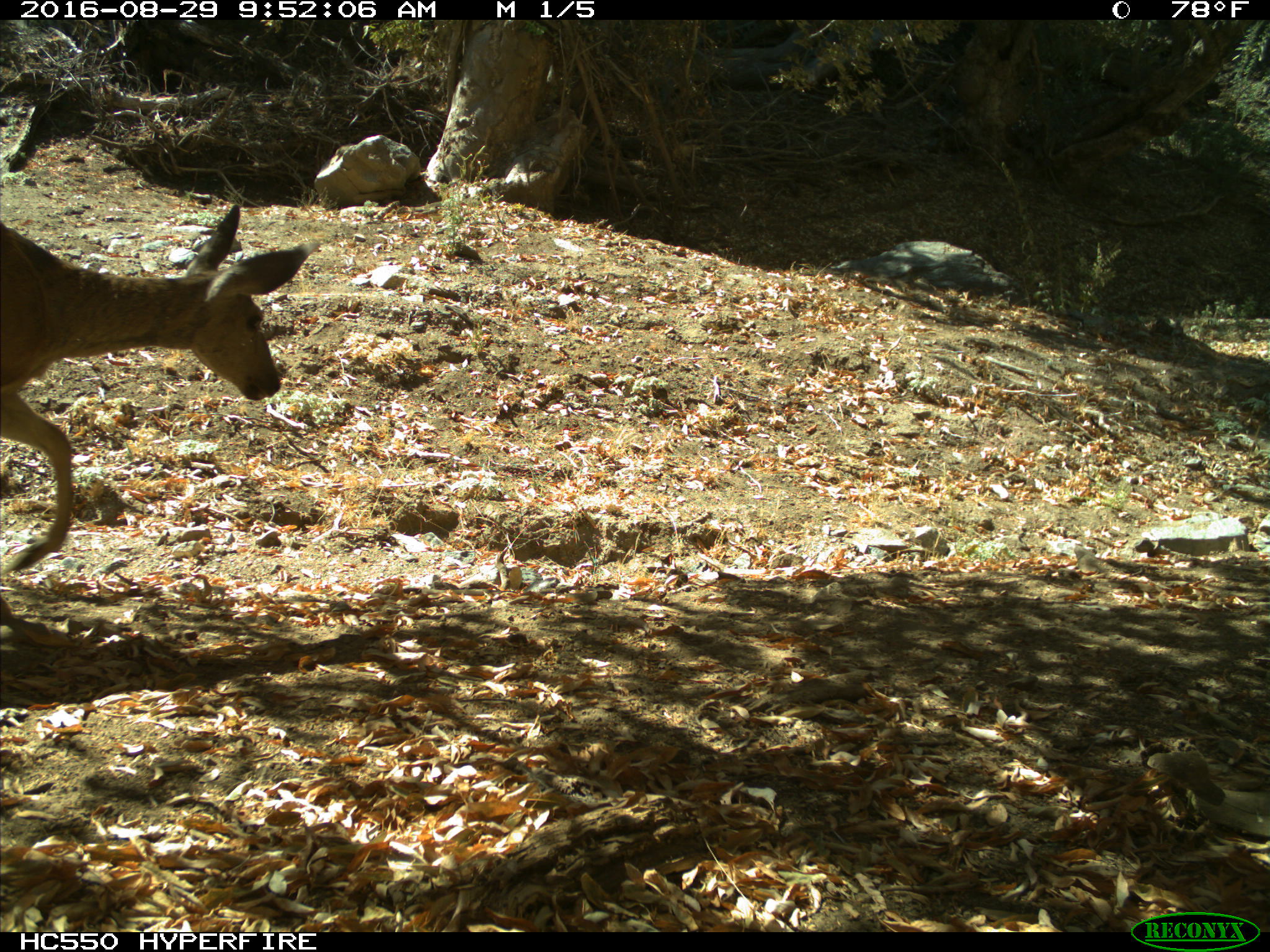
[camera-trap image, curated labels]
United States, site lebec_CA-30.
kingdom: Animalia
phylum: Chordata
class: Mammalia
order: Artiodactyla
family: Cervidae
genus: Odocoileus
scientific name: Odocoileus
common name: deer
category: unidentified deer